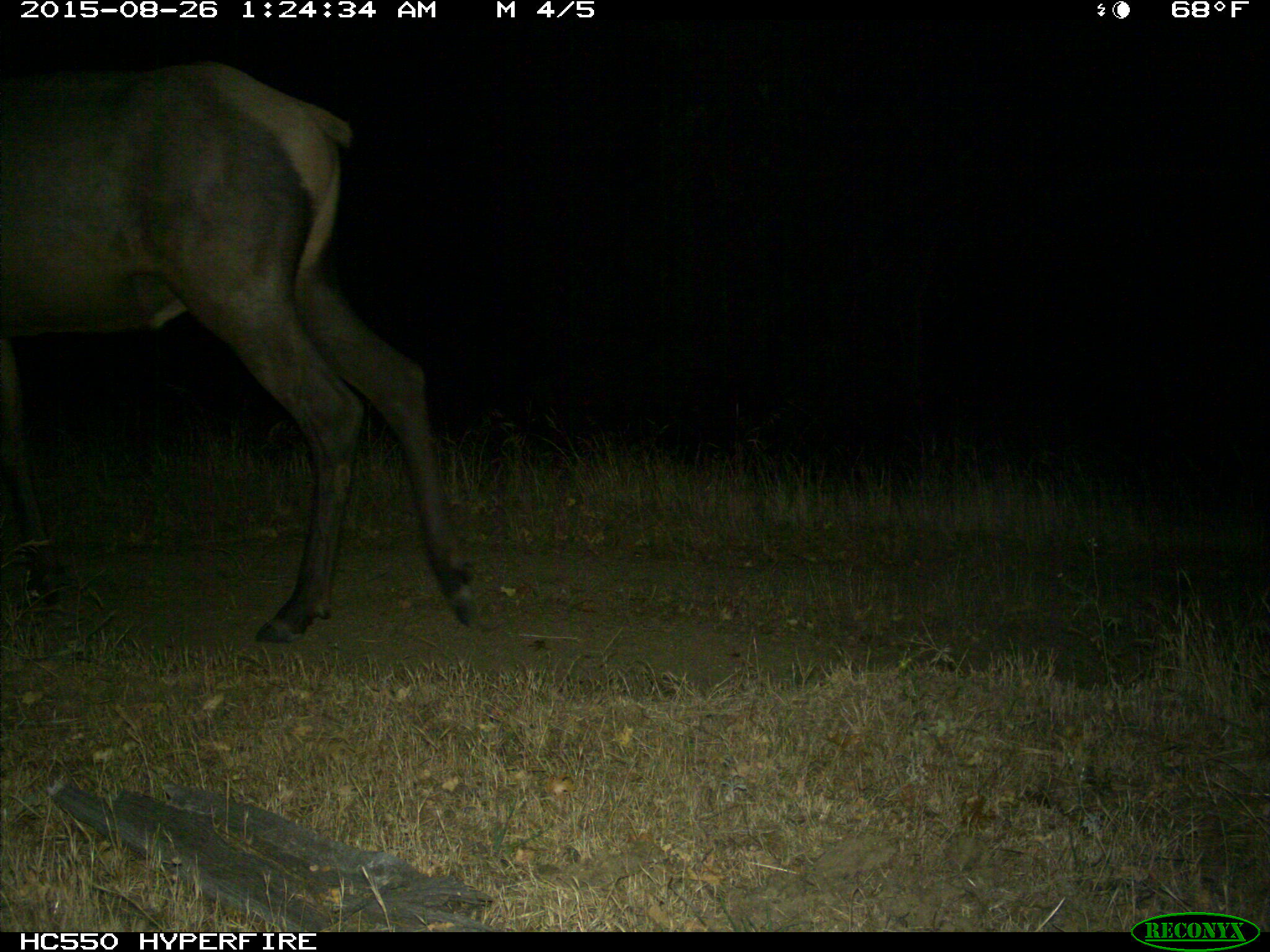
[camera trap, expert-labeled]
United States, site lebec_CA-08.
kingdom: Animalia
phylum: Chordata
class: Mammalia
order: Artiodactyla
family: Cervidae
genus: Cervus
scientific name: Cervus canadensis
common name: elk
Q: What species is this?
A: Cervus canadensis (elk).